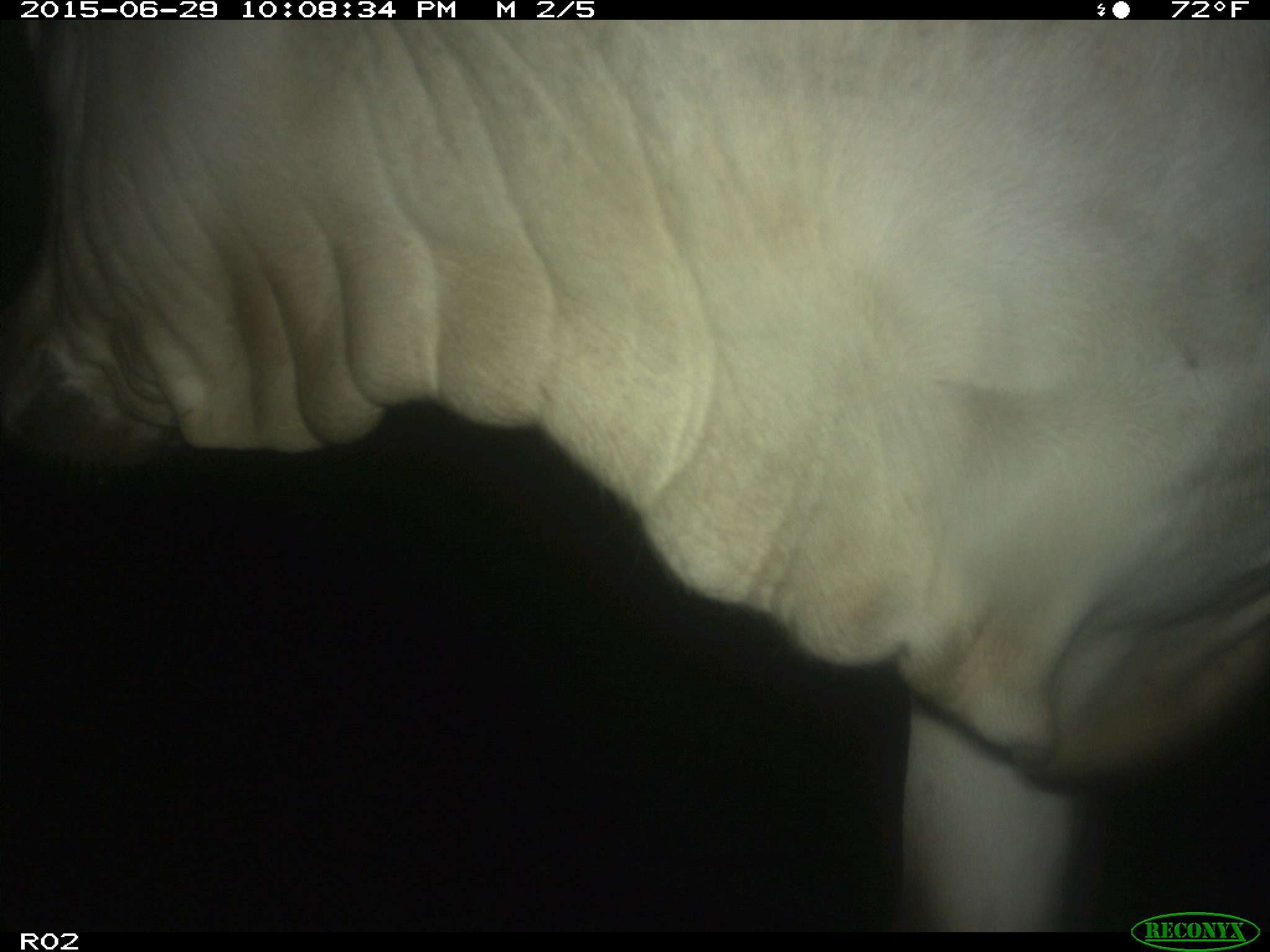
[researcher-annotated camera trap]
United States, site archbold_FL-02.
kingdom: Animalia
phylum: Chordata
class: Mammalia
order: Artiodactyla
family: Bovidae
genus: Bos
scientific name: Bos taurus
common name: domestic cow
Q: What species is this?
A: Bos taurus (domestic cow).